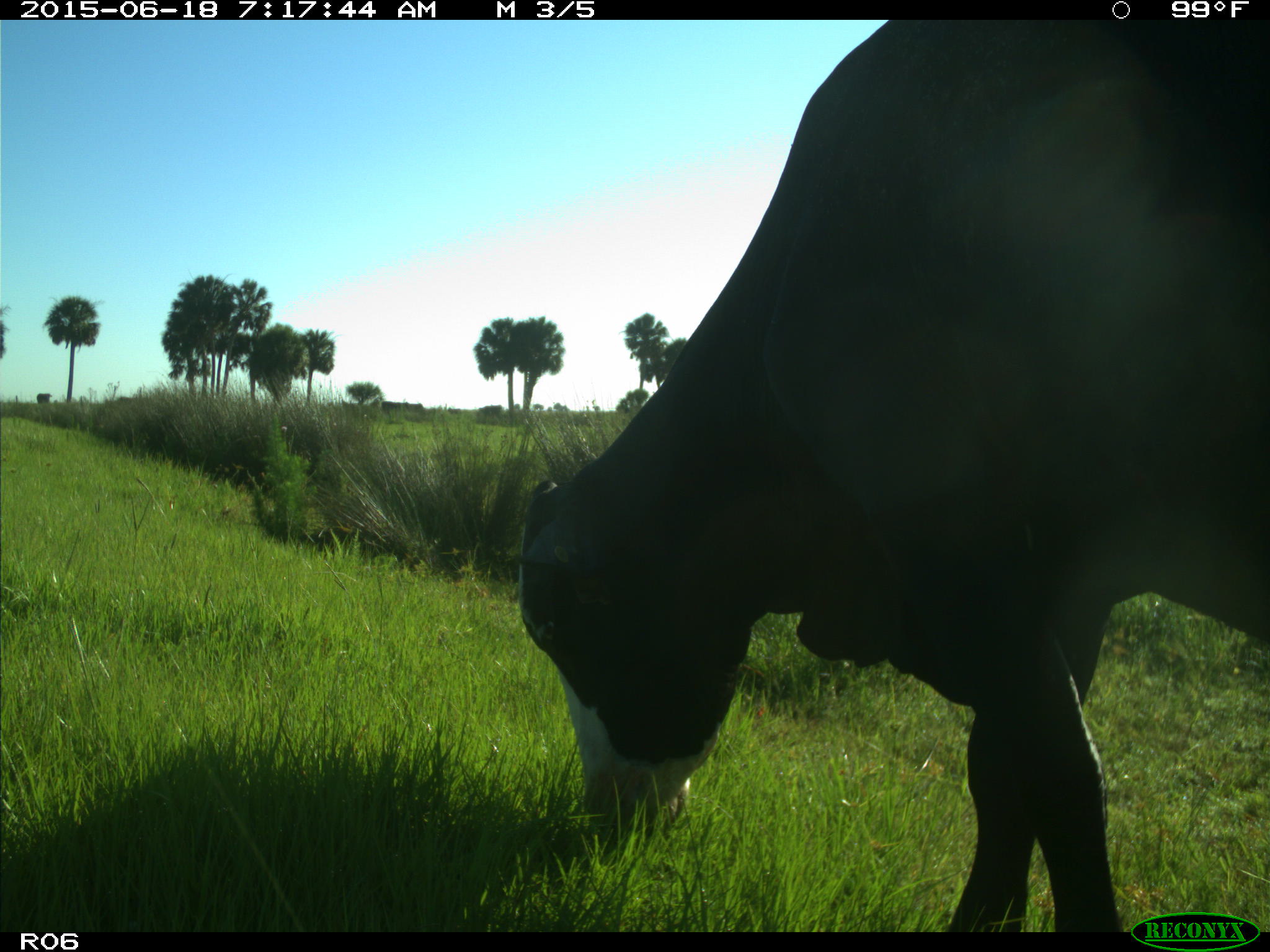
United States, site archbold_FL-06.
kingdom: Animalia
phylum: Chordata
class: Mammalia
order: Artiodactyla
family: Bovidae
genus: Bos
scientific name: Bos taurus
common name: domestic cow